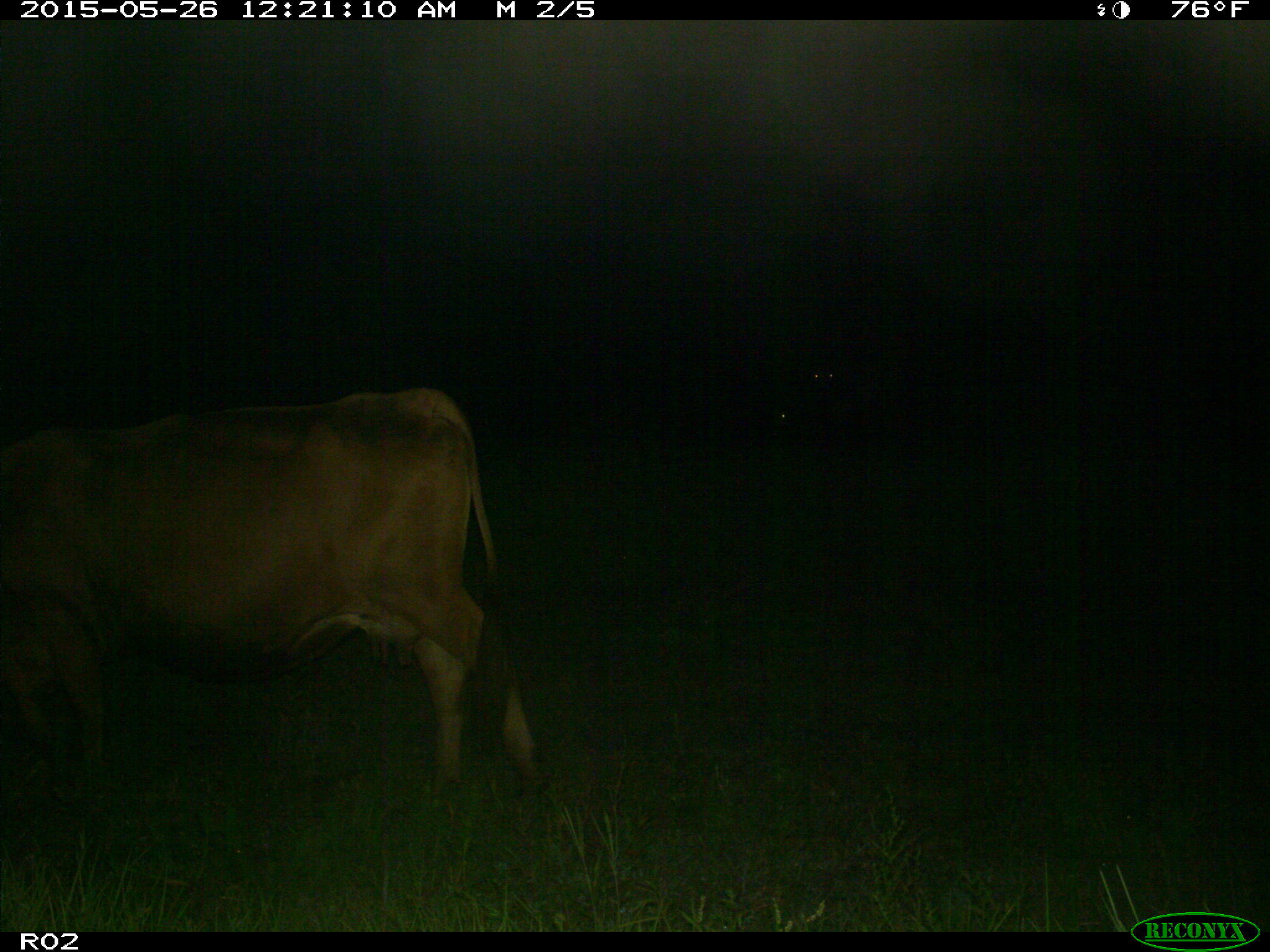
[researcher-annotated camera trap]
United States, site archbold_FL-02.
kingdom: Animalia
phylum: Chordata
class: Mammalia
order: Artiodactyla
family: Bovidae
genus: Bos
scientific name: Bos taurus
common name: domestic cow